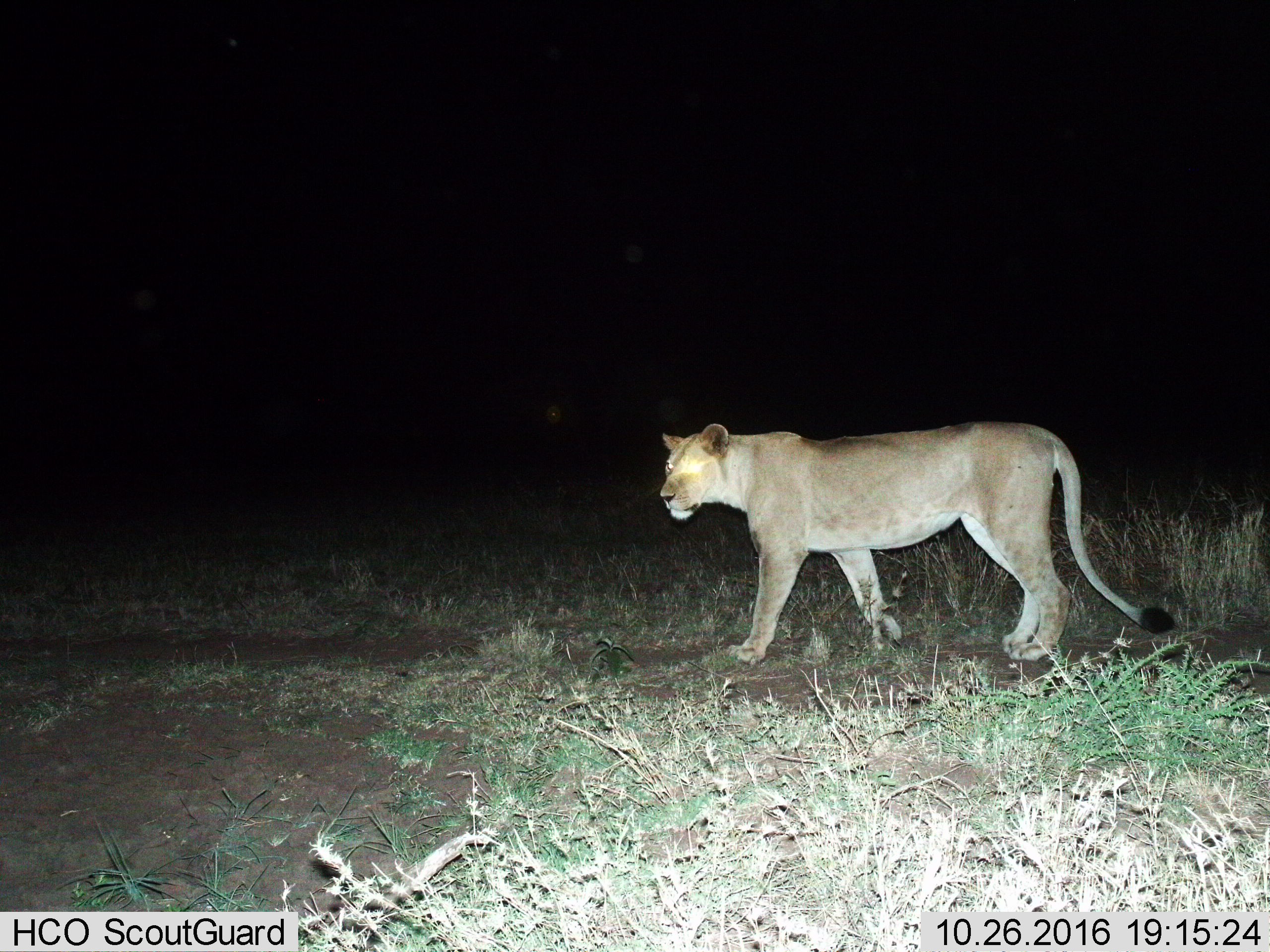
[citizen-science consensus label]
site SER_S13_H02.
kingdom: Animalia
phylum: Chordata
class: Mammalia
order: Carnivora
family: Felidae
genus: Panthera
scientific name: Panthera leo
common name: lion female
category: lionfemale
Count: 1.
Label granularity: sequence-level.